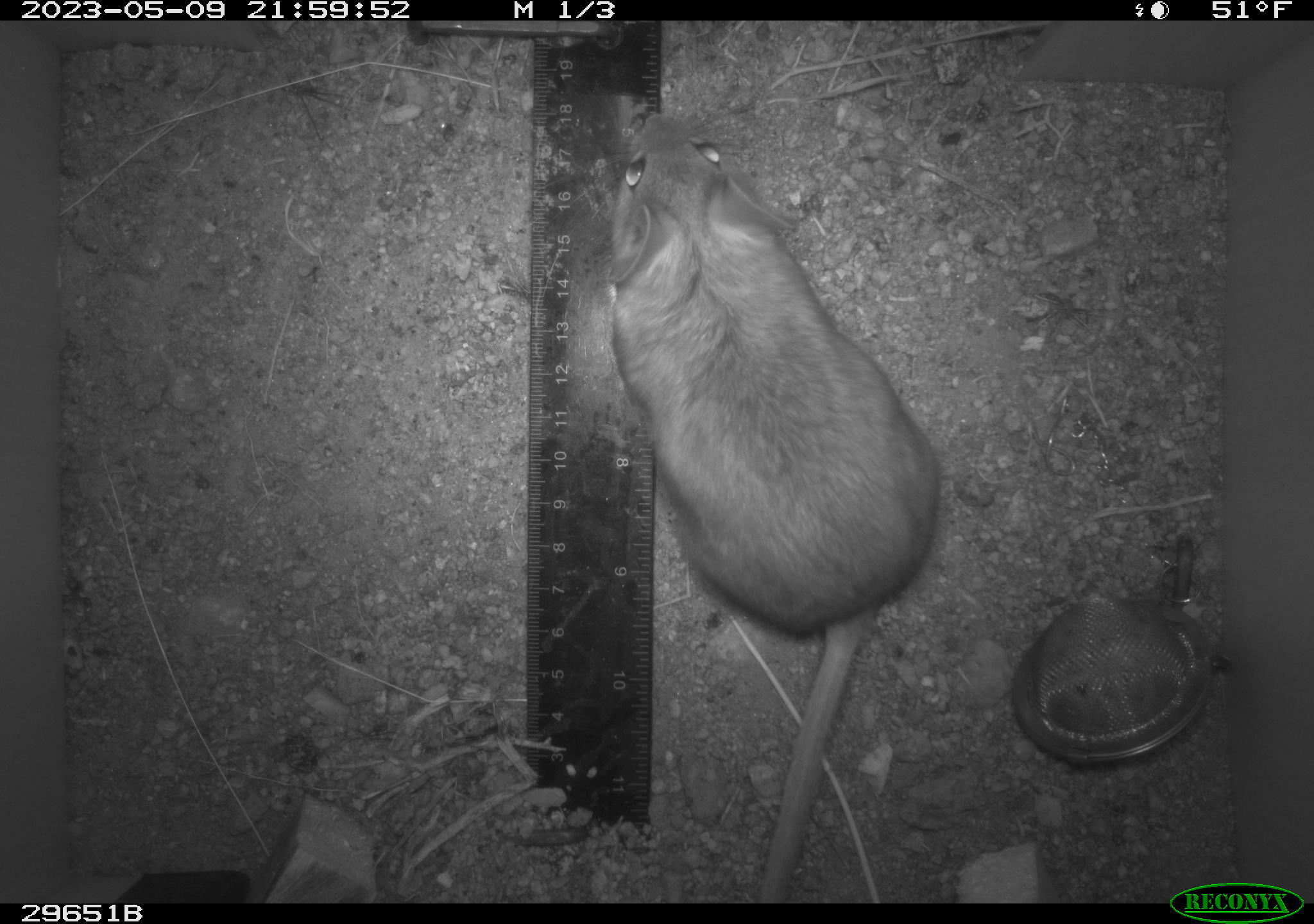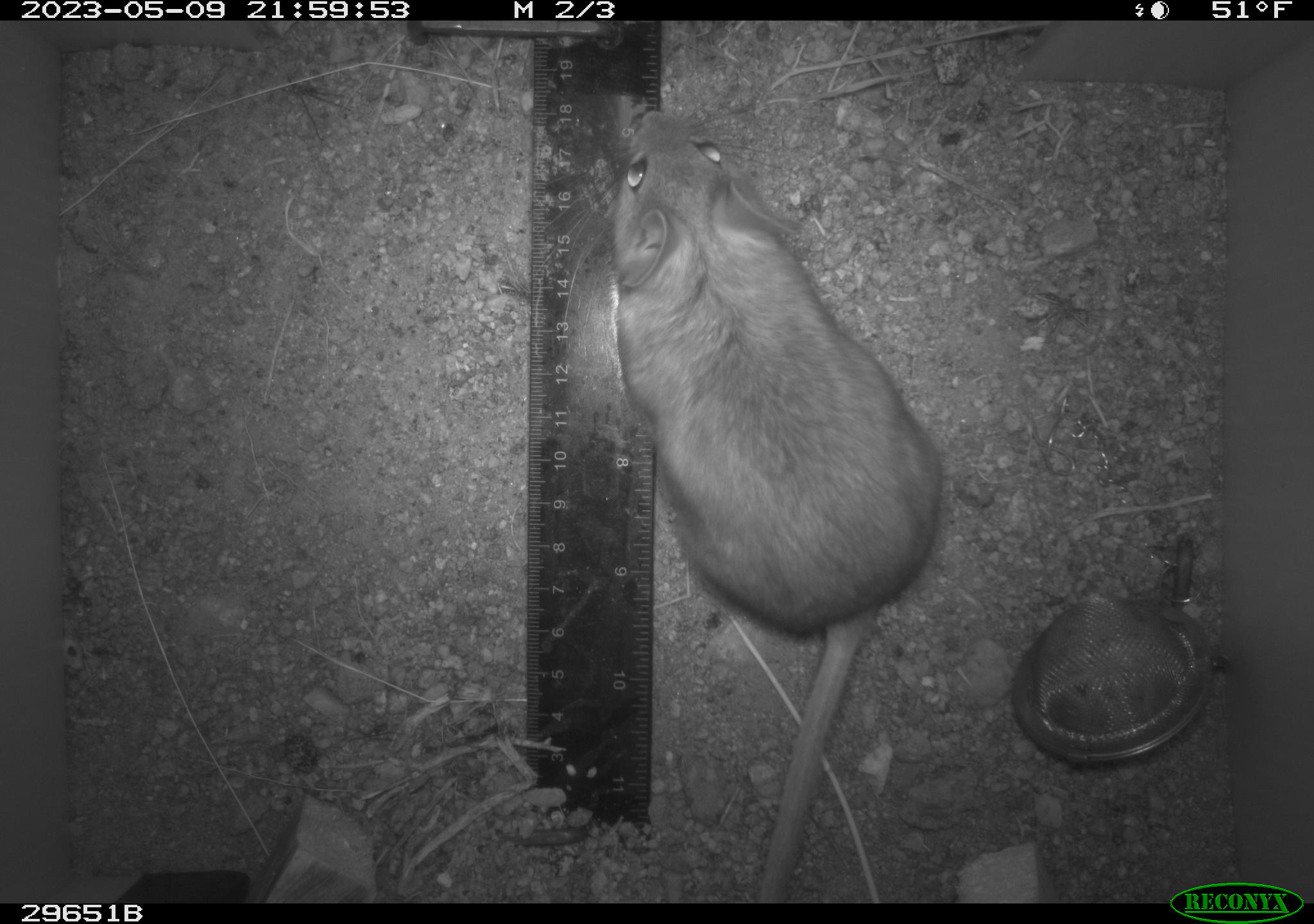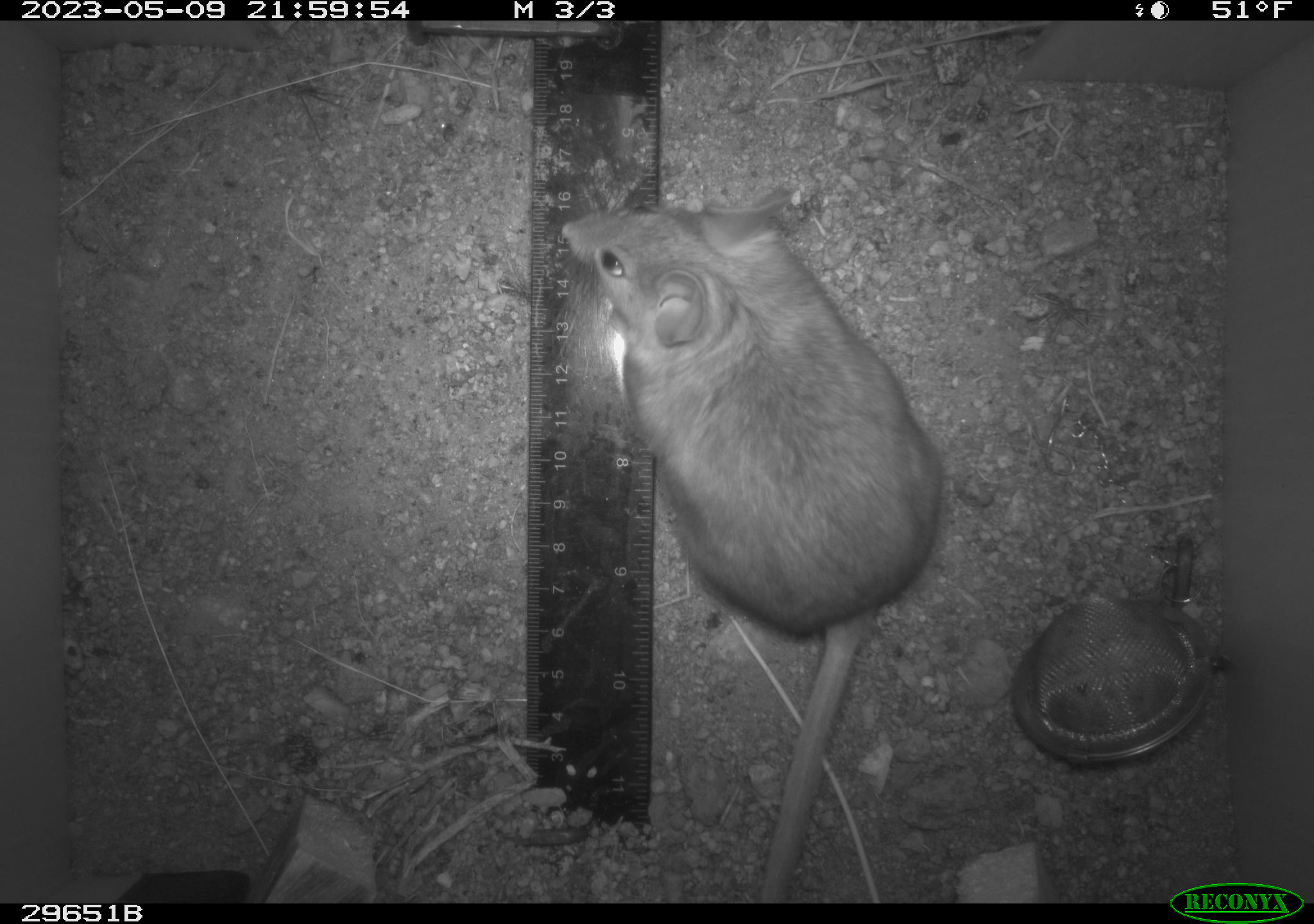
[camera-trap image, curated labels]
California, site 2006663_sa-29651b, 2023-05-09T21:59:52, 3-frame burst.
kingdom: Animalia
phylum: Chordata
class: Mammalia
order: Rodentia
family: Cricetidae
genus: Neotoma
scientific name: Neotoma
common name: pack rat or woodrat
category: neotoma species